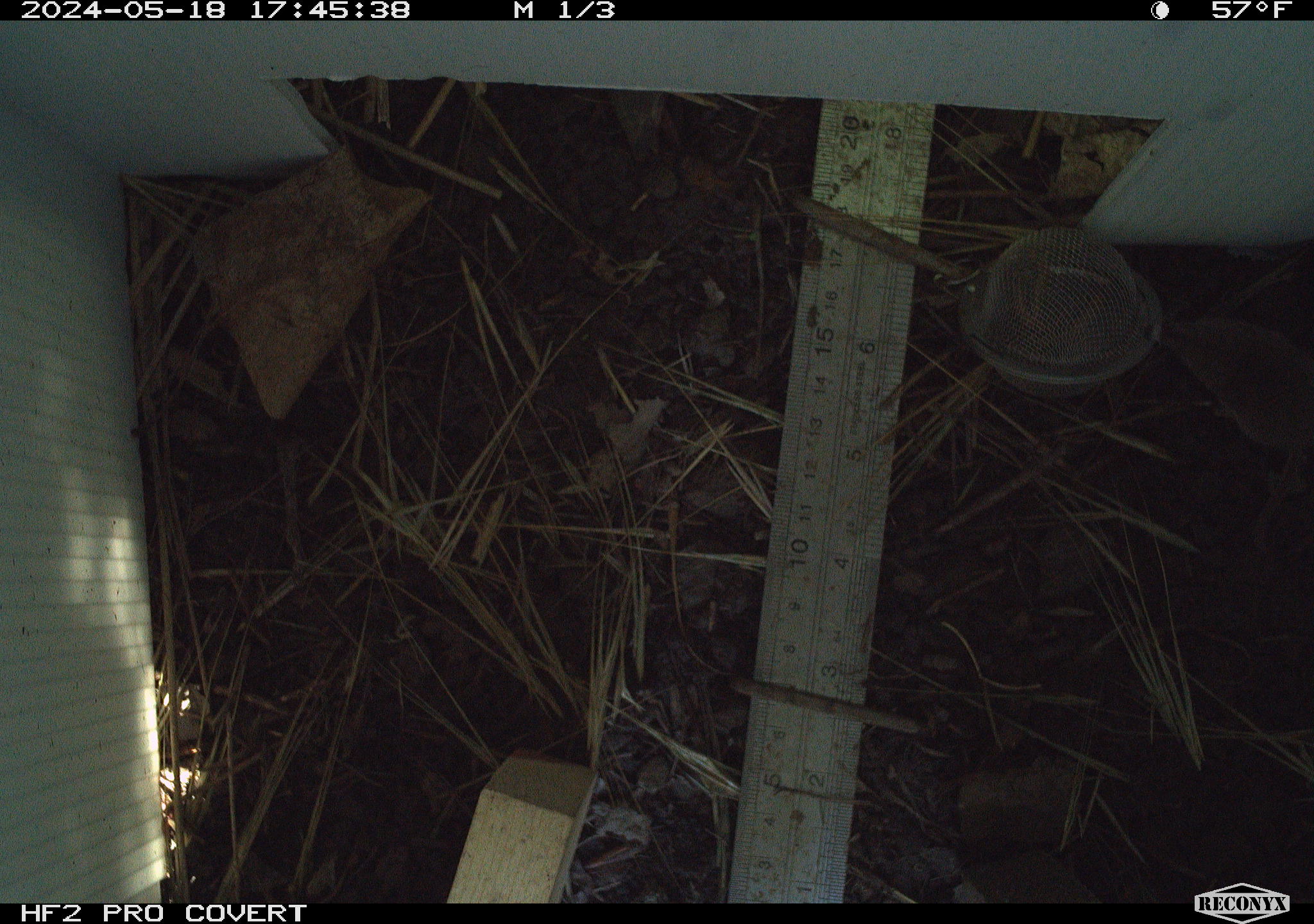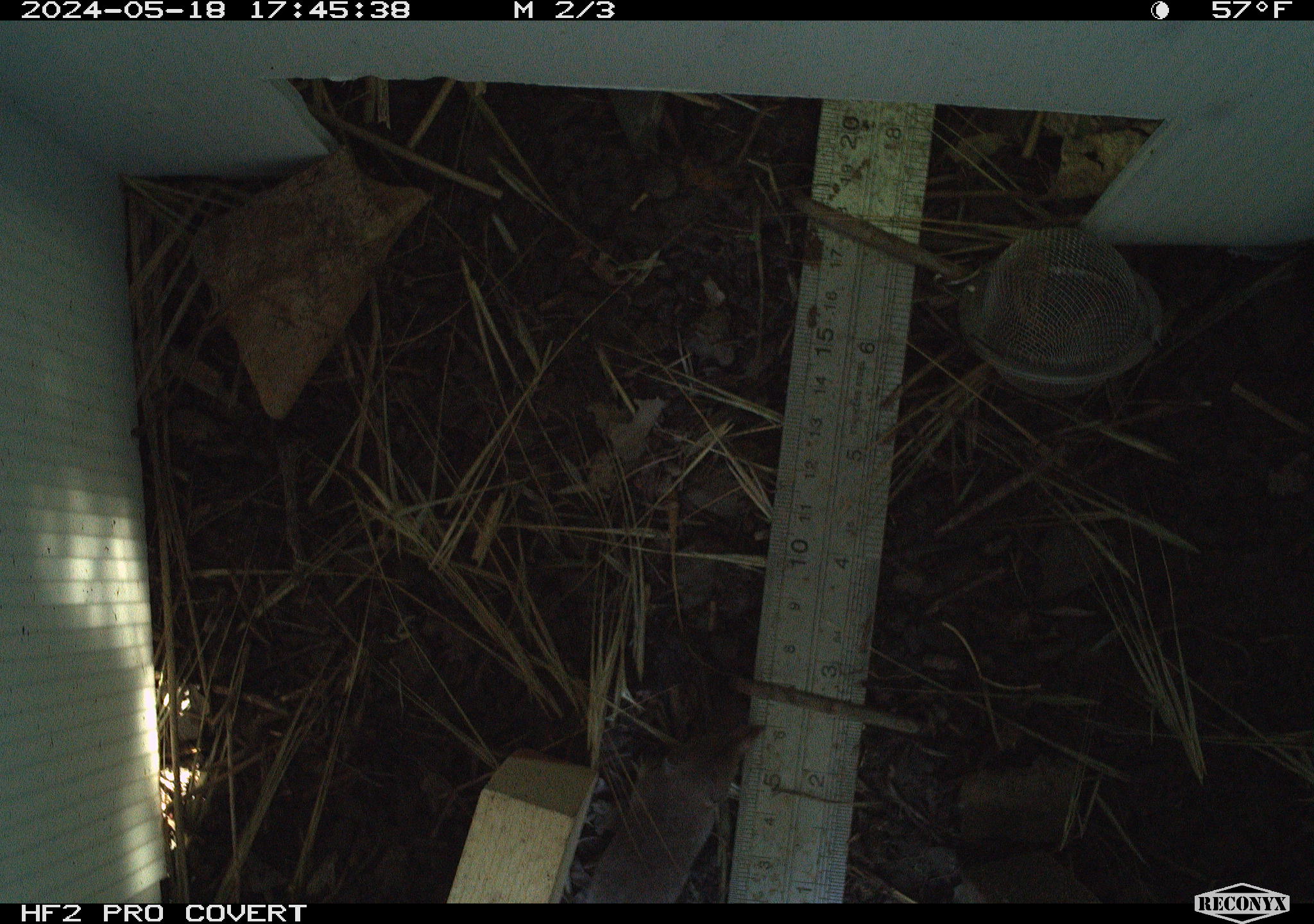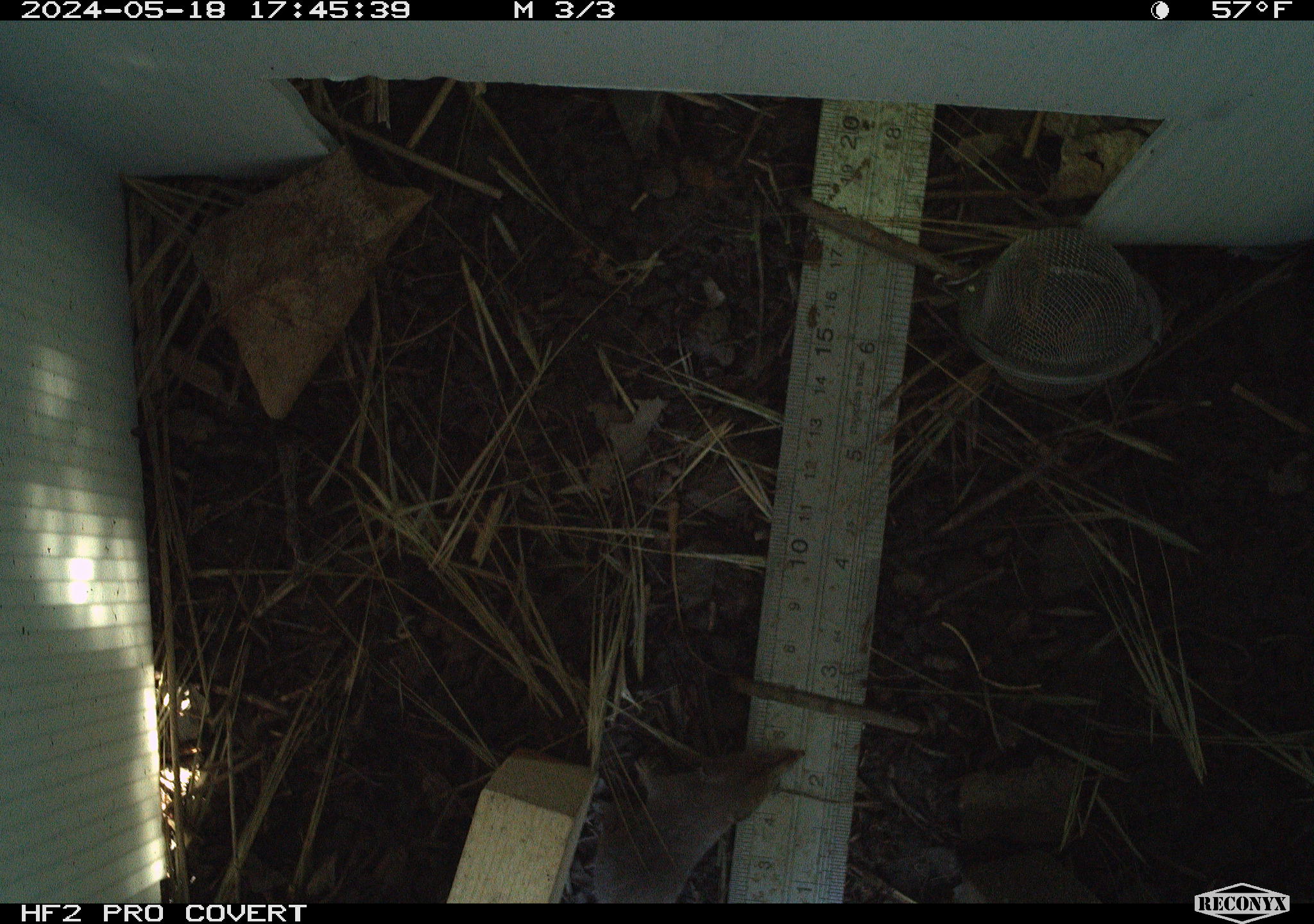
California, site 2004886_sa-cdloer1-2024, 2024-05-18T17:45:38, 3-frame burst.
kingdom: Animalia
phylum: Chordata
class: Mammalia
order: Eulipotyphla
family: Soricidae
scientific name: Soricidae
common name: shrews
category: soricidae family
Soricidae family (shrews) (Soricidae).